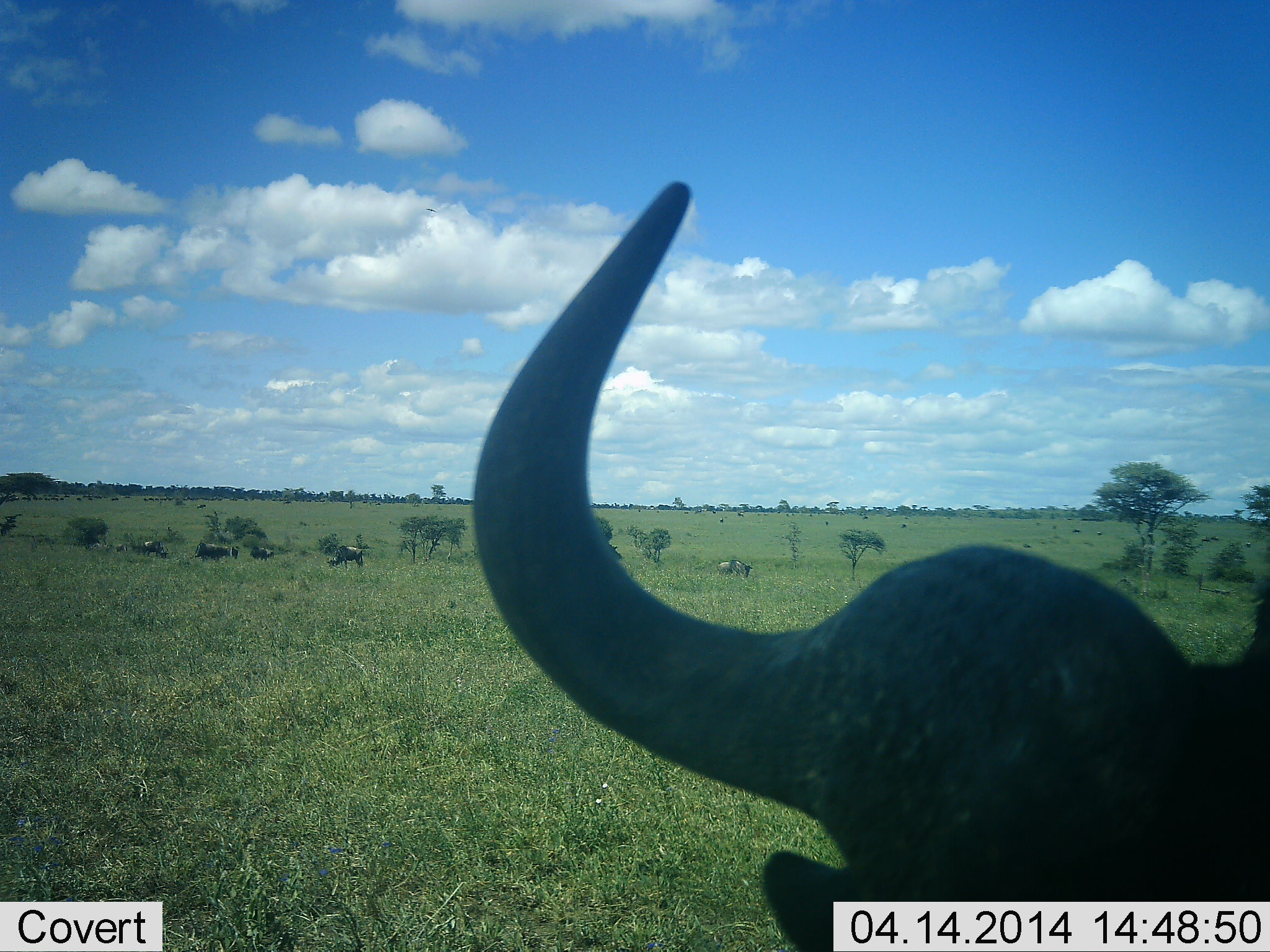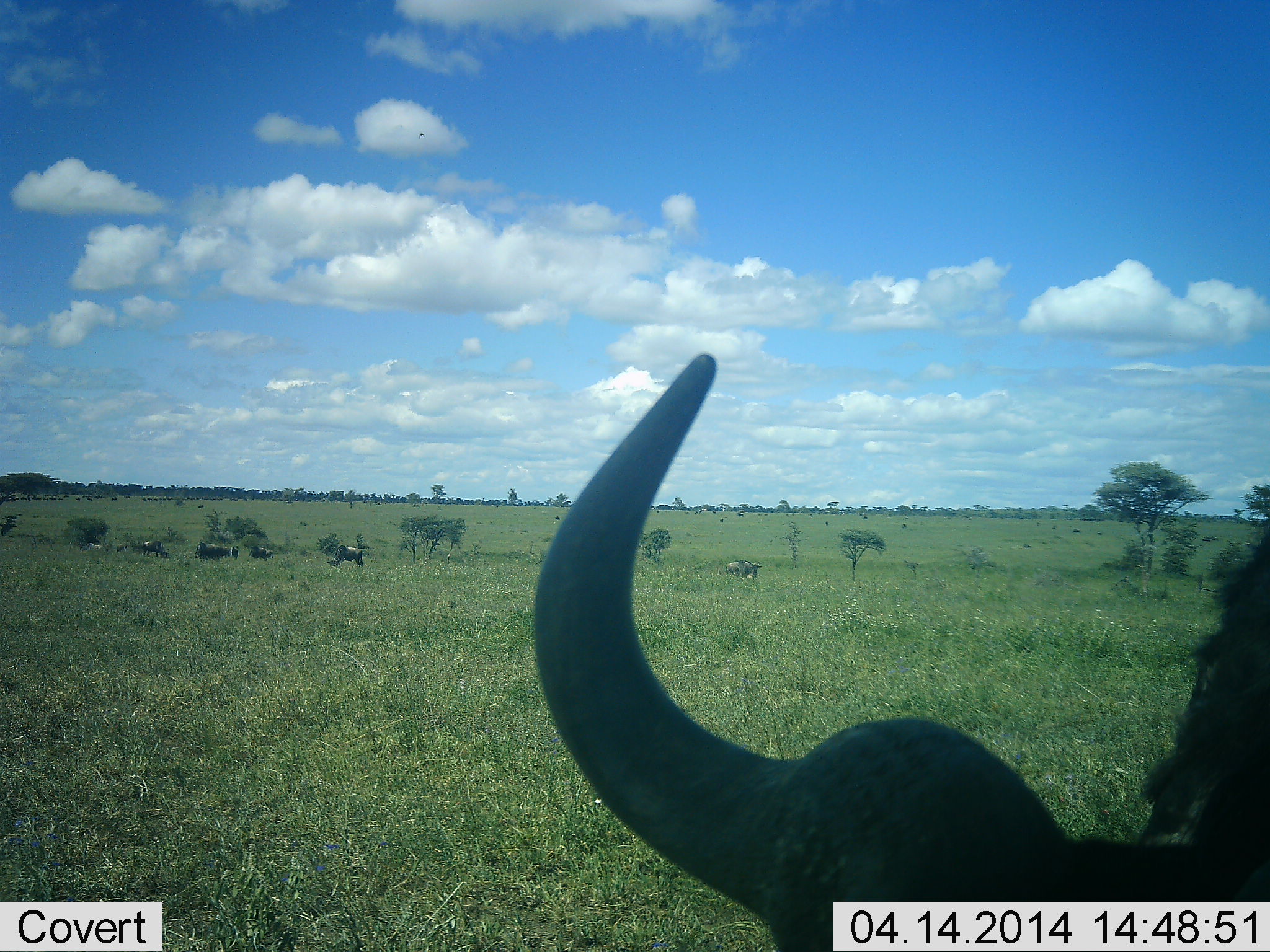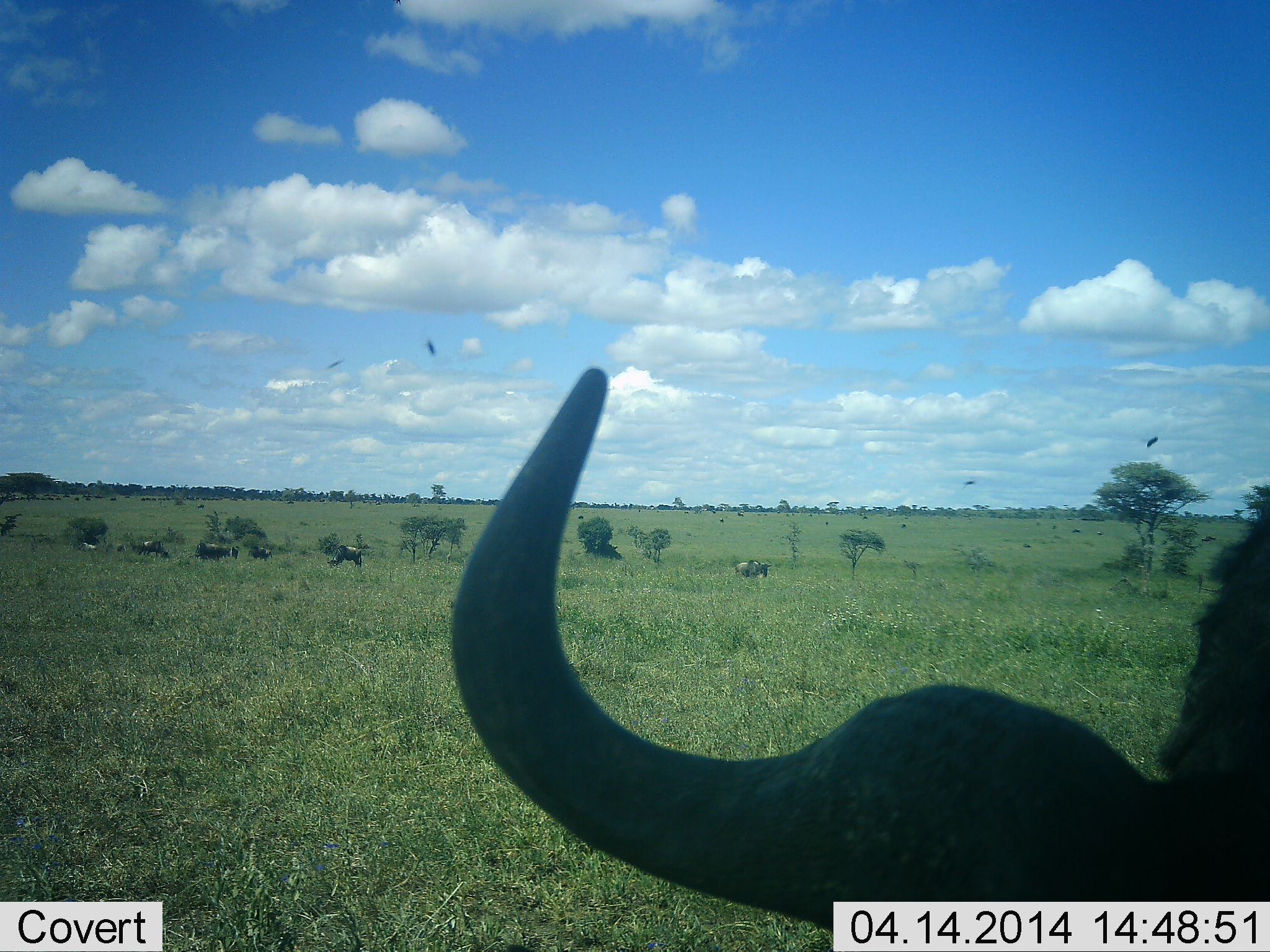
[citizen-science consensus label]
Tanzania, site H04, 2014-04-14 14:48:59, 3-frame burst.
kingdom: Animalia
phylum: Chordata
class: Mammalia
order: Artiodactyla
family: Bovidae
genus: Connochaetes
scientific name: Connochaetes taurinus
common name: blue wildebeest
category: wildebeest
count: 7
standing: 57%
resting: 43%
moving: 29%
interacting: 0%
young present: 7%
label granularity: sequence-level